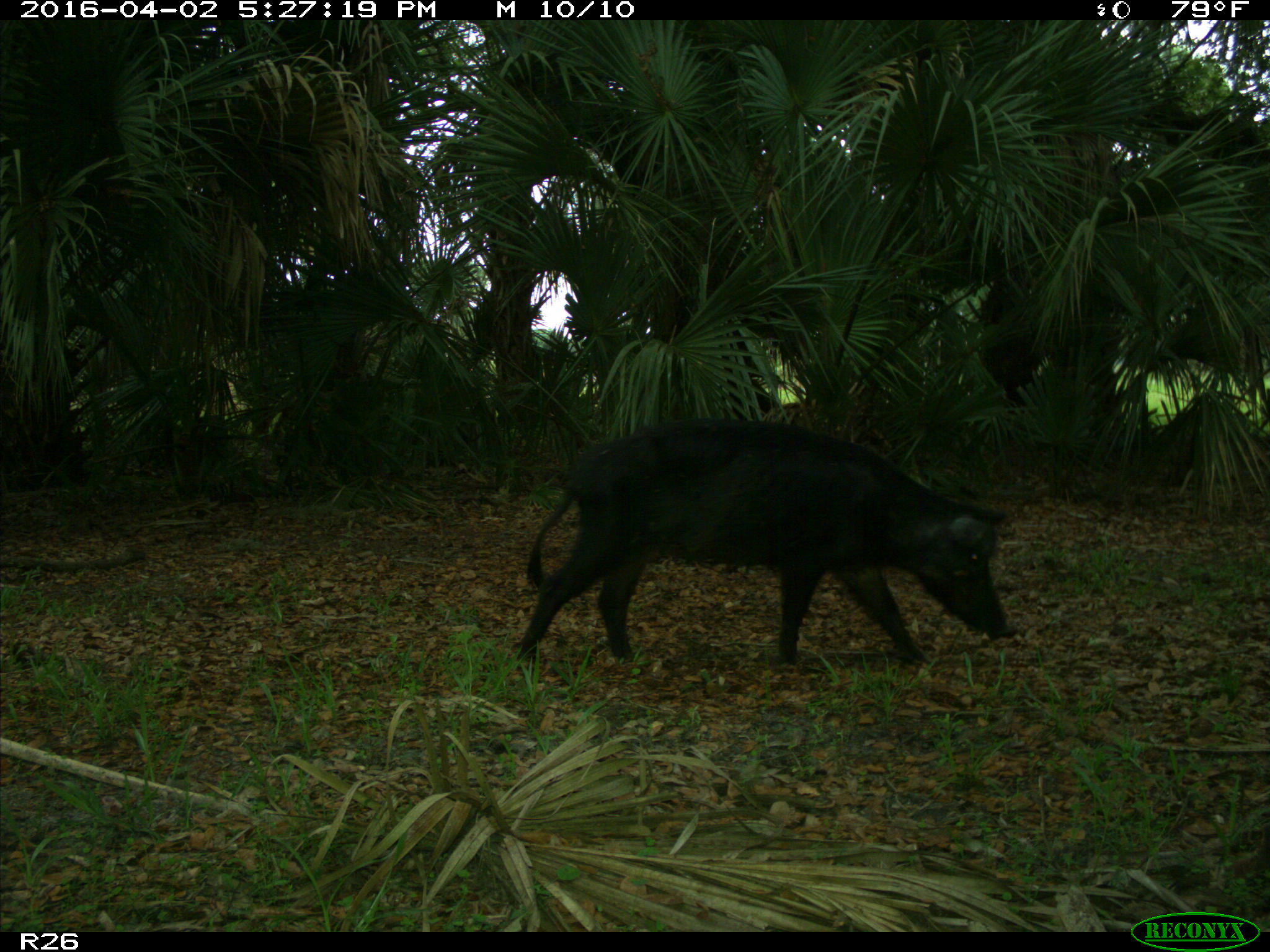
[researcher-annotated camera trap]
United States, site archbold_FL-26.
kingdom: Animalia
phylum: Chordata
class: Mammalia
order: Artiodactyla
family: Suidae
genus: Sus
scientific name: Sus scrofa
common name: wild boar